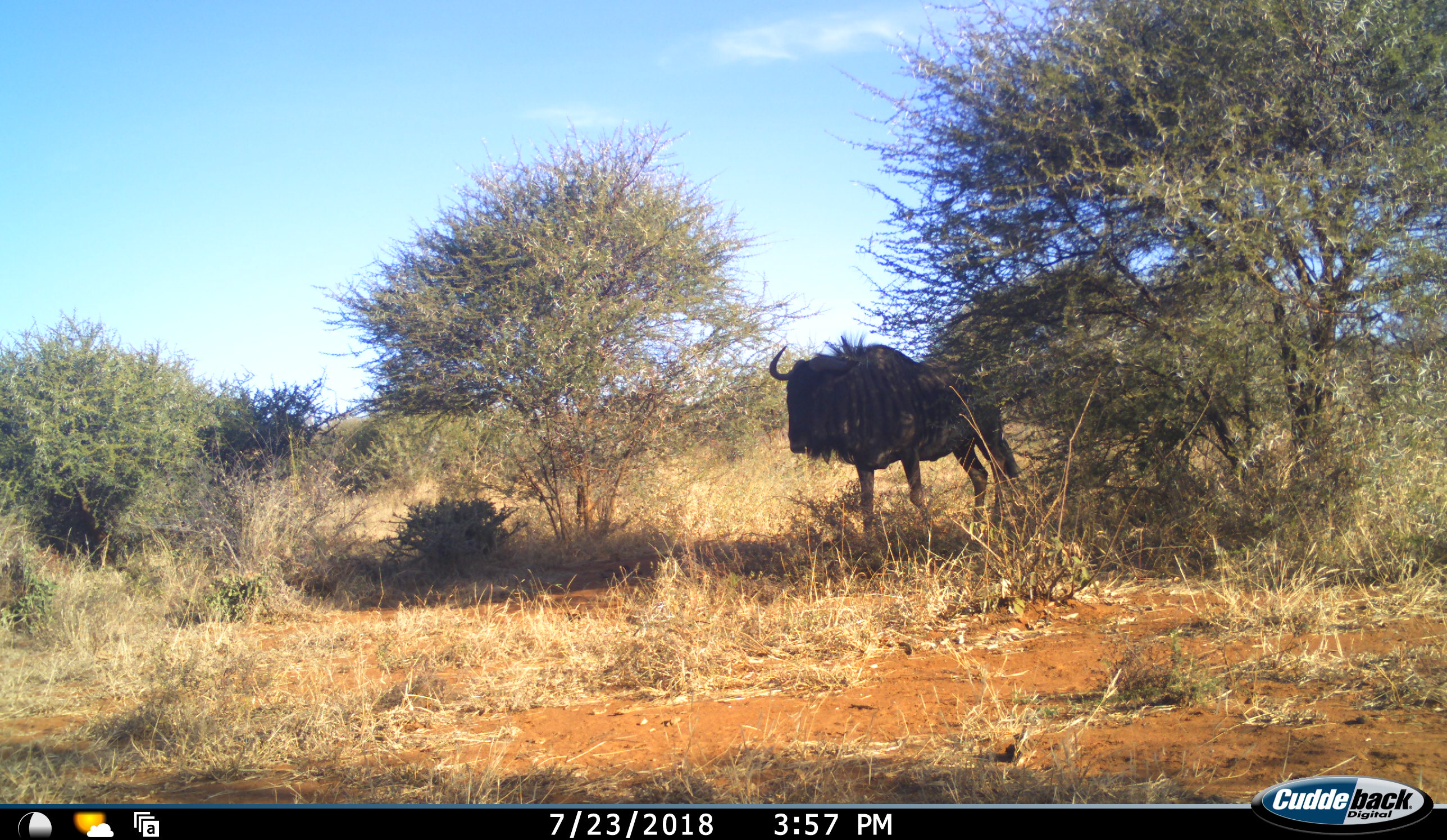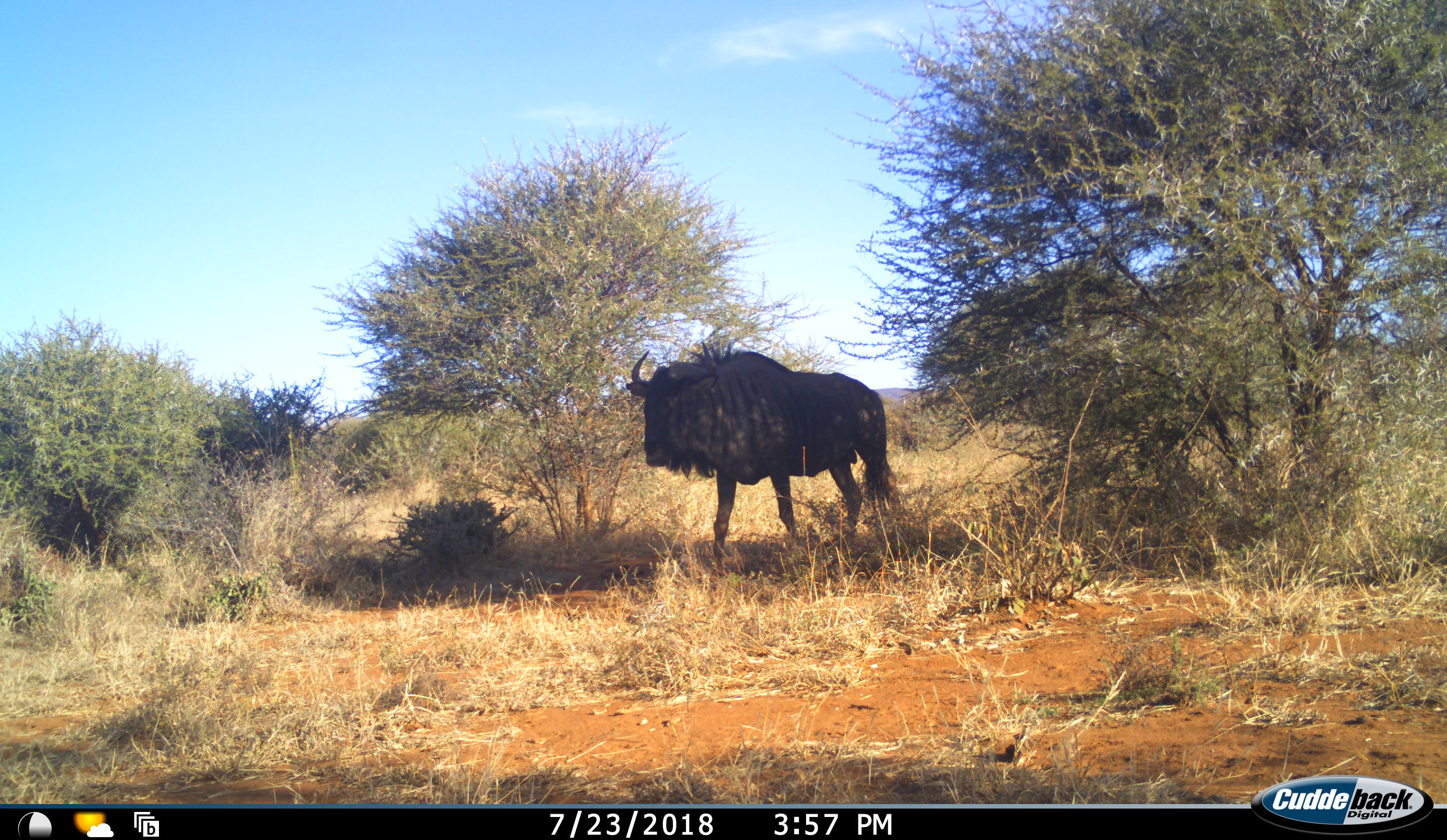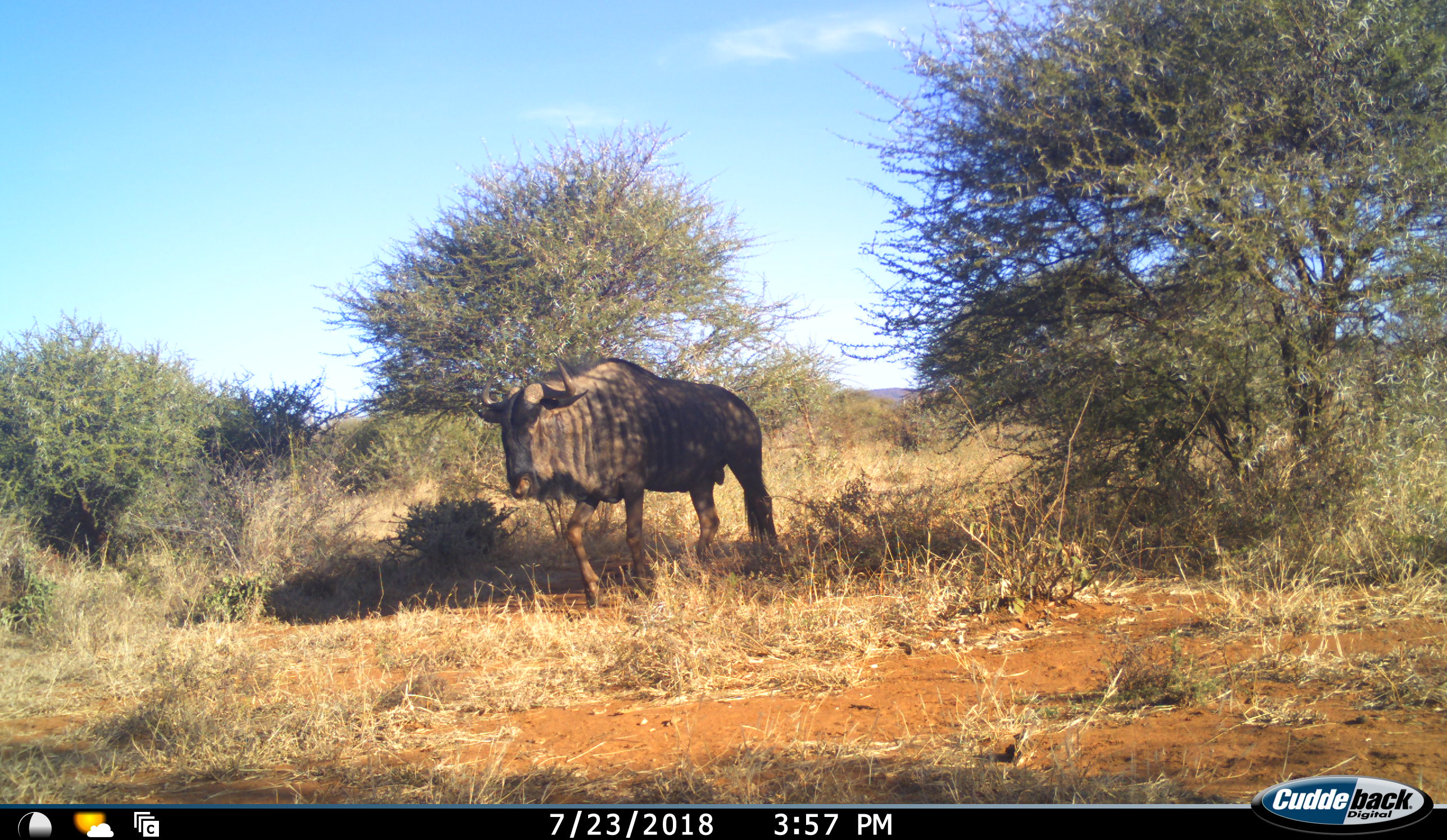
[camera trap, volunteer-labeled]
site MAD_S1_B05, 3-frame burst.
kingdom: Animalia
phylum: Chordata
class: Mammalia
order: Artiodactyla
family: Bovidae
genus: Connochaetes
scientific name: Connochaetes taurinus taurinus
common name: blue wildebeest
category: wildebeestblue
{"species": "wildebeestblue (blue wildebeest) (Connochaetes taurinus taurinus)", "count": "1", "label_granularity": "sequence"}